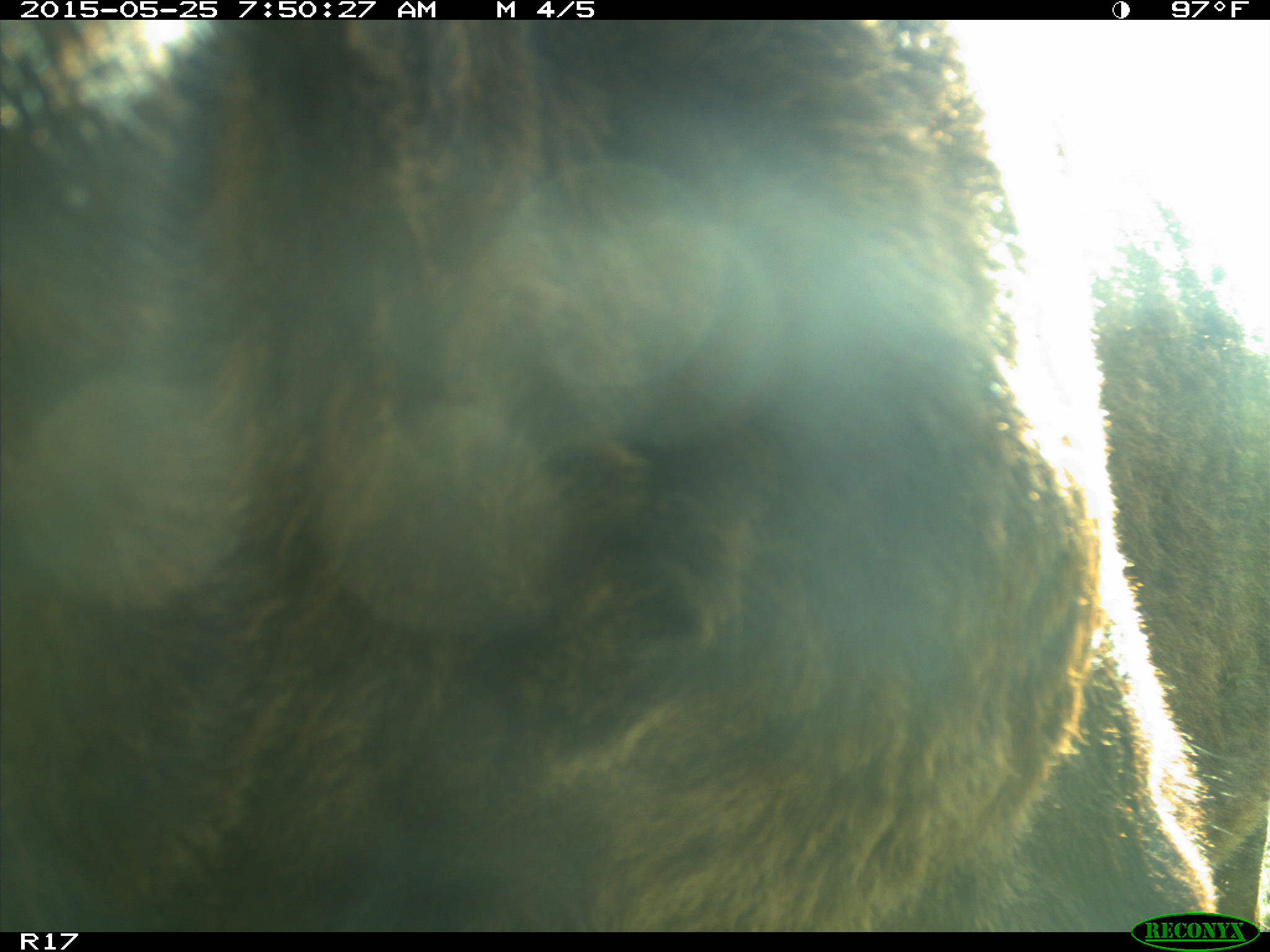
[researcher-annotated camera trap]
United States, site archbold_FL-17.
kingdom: Animalia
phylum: Chordata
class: Mammalia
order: Artiodactyla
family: Bovidae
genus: Bos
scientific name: Bos taurus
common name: domestic cow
Bos taurus (domestic cow).